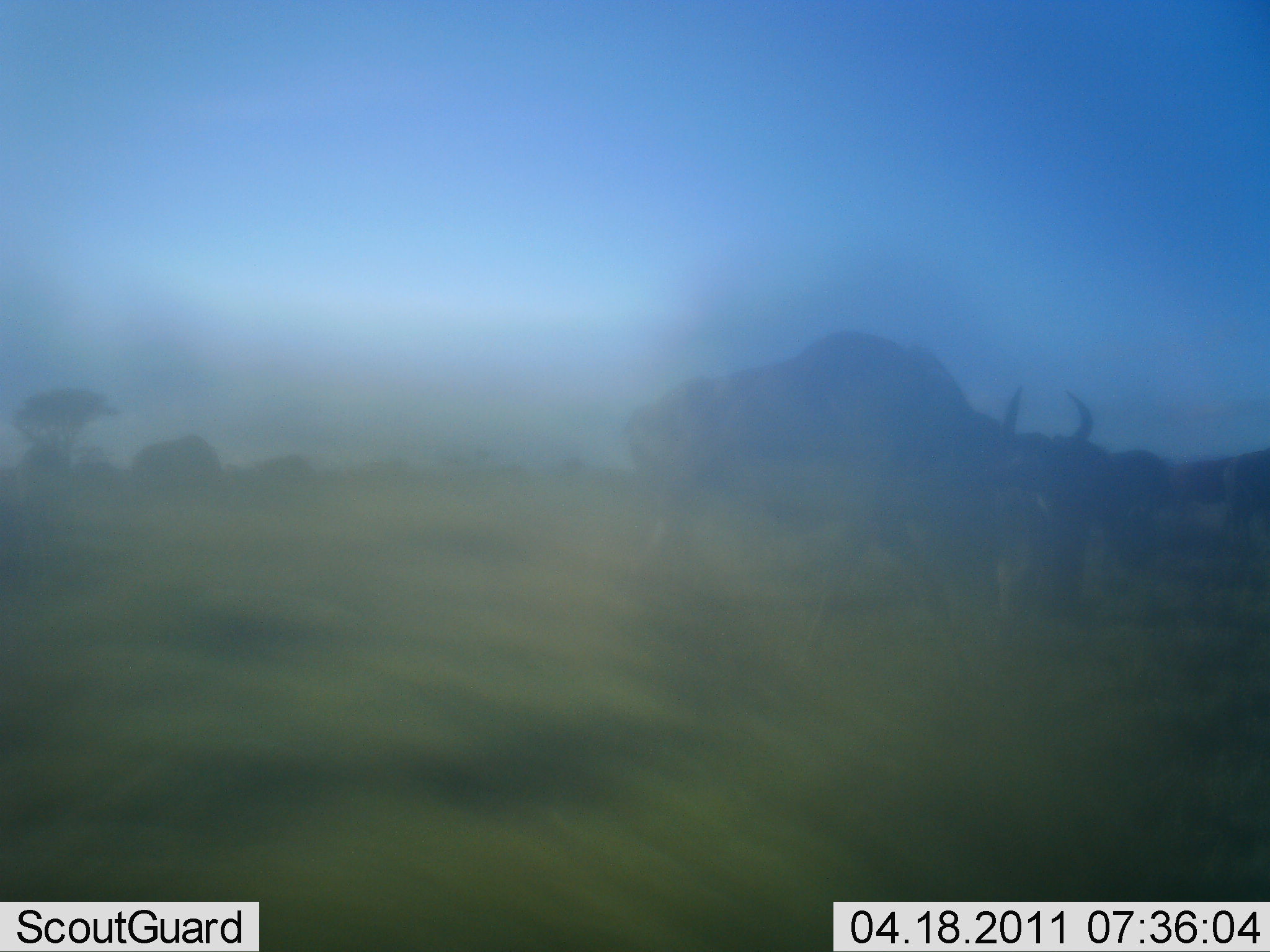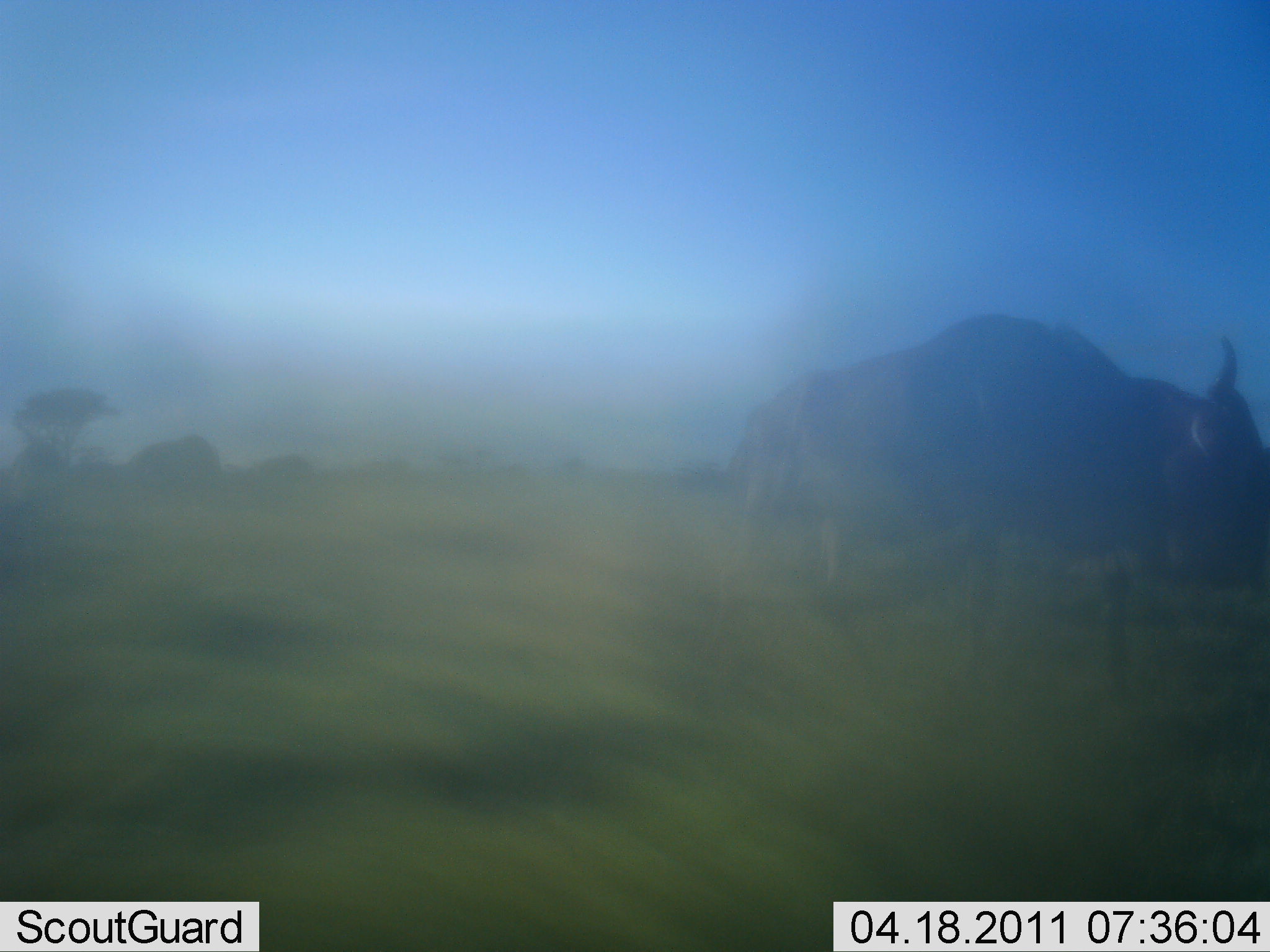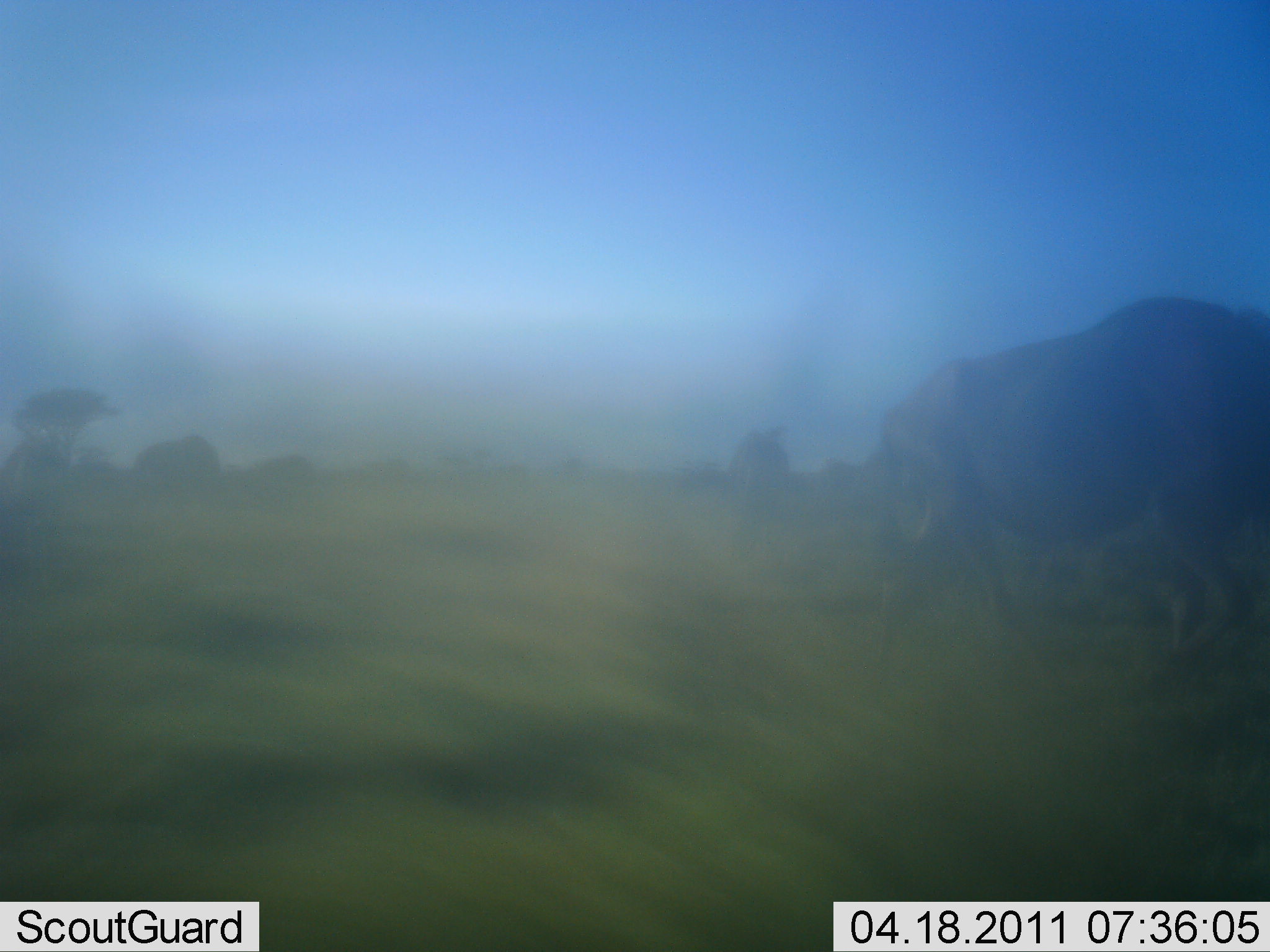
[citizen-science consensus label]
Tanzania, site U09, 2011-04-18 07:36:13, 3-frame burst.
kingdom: Animalia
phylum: Chordata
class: Mammalia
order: Artiodactyla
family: Bovidae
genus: Connochaetes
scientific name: Connochaetes taurinus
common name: blue wildebeest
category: wildebeest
Wildebeest (blue wildebeest) (Connochaetes taurinus), count 3. Behavior (volunteer vote fractions): standing 8%, resting 0%, moving 100%, interacting 0%. Young present (vote fraction): 0%. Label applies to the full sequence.